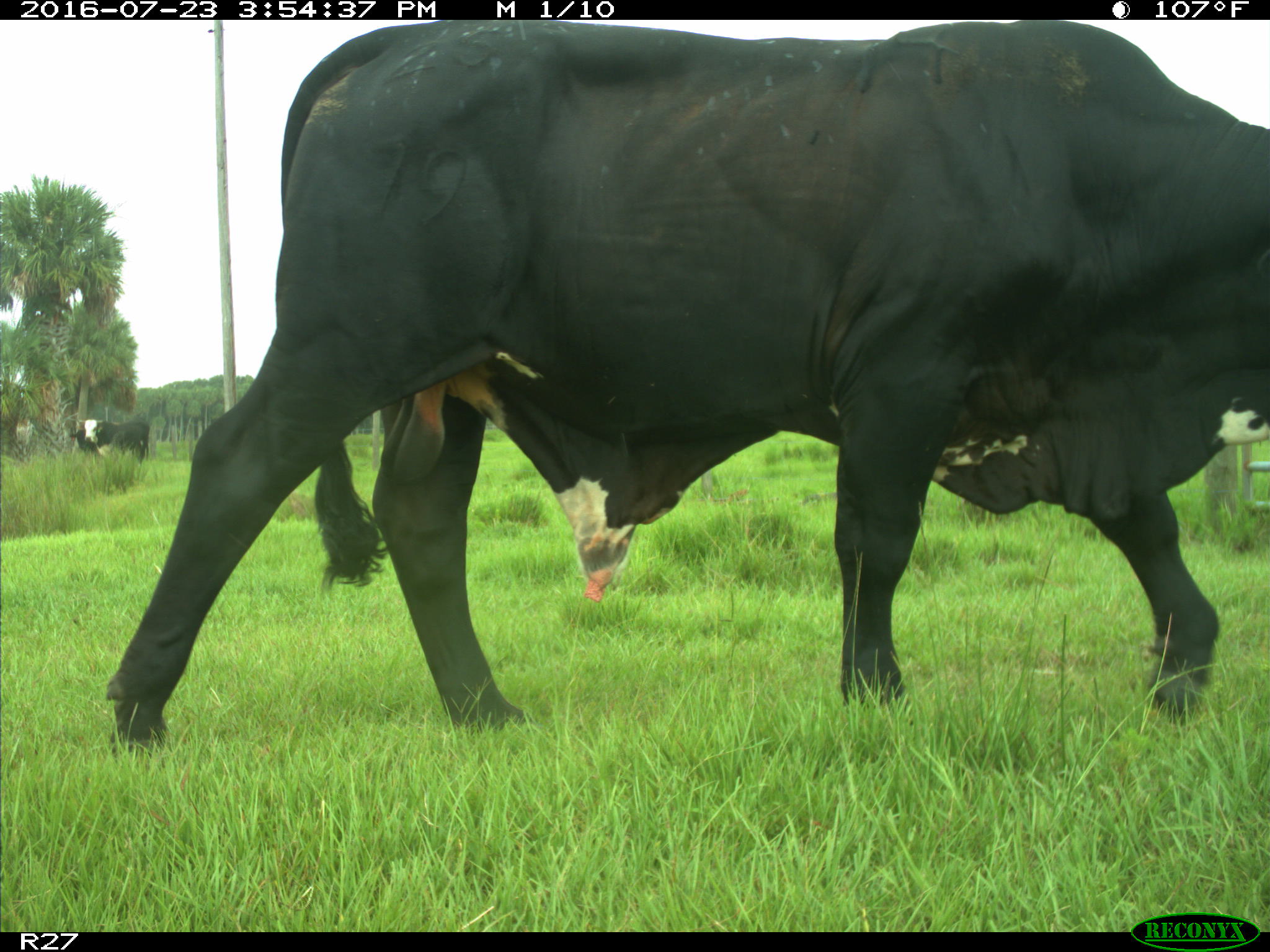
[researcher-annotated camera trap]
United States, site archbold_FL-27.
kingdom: Animalia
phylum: Chordata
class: Mammalia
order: Artiodactyla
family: Bovidae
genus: Bos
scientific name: Bos taurus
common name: domestic cow